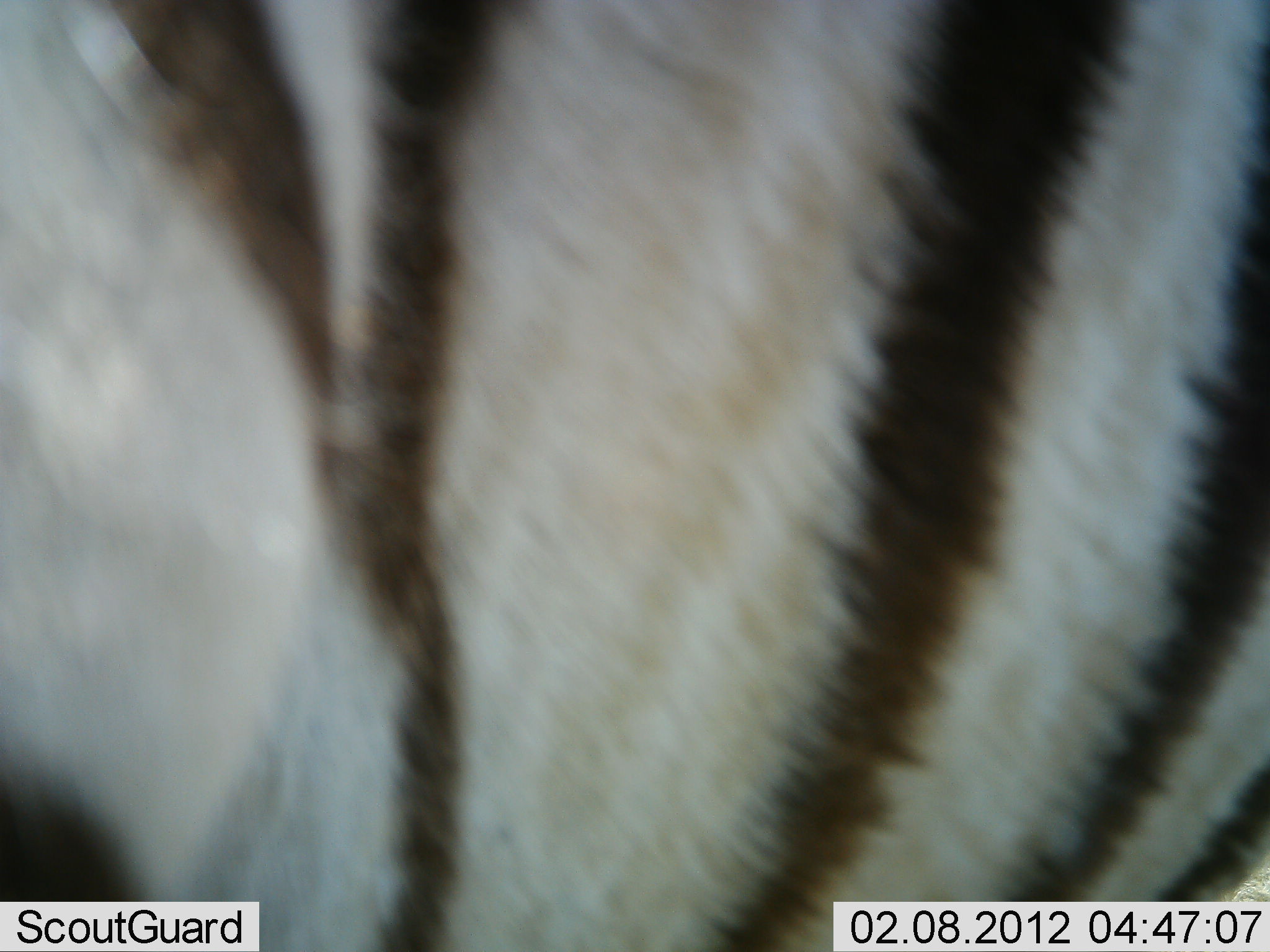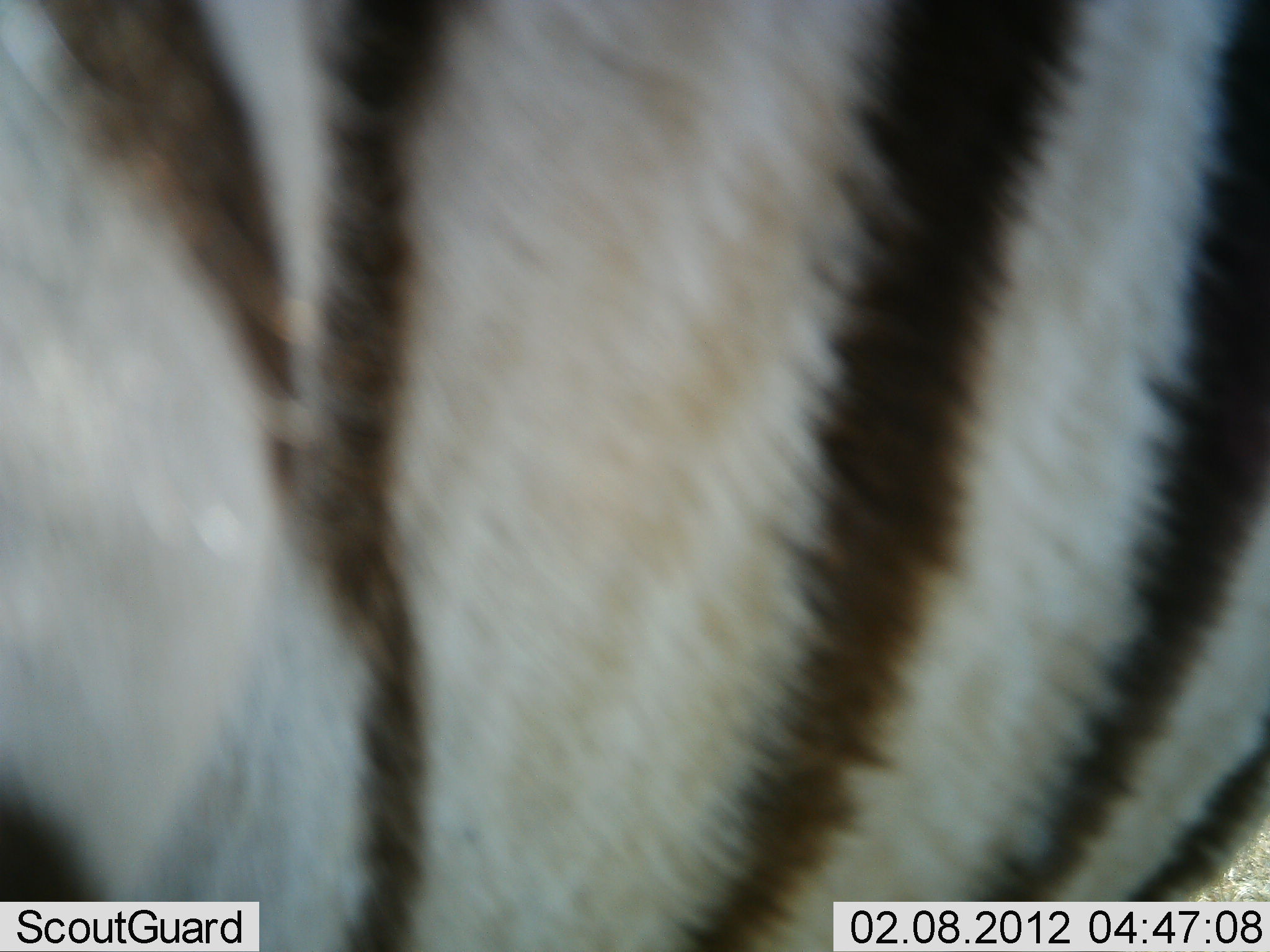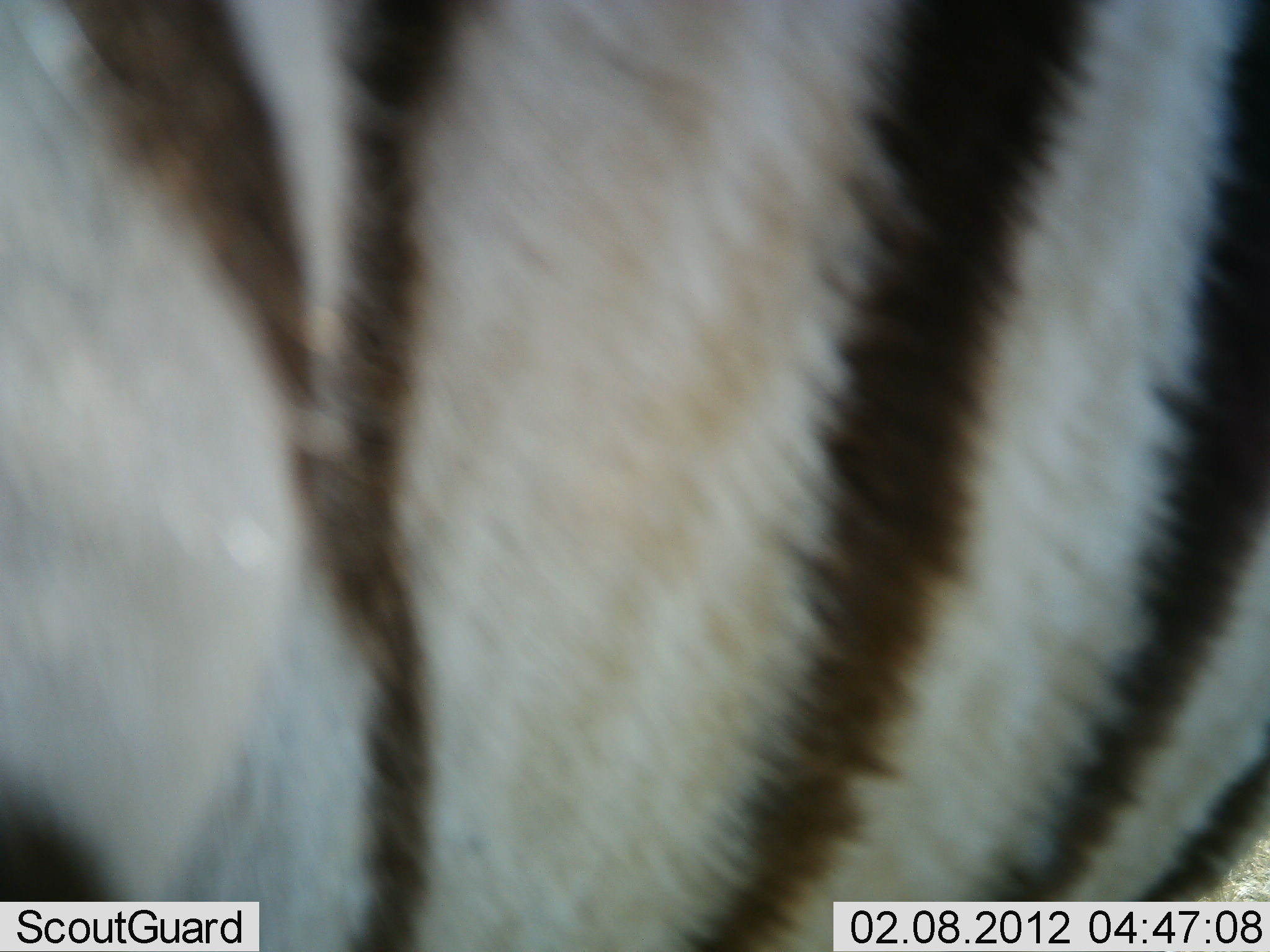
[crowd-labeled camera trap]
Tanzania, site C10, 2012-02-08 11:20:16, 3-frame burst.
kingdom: Animalia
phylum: Chordata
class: Mammalia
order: Perissodactyla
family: Equidae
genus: Equus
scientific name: Equus quagga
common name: plains zebra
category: zebra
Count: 1.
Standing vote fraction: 100%.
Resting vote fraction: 0%.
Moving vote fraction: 0%.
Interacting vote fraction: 0%.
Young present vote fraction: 0%.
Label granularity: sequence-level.